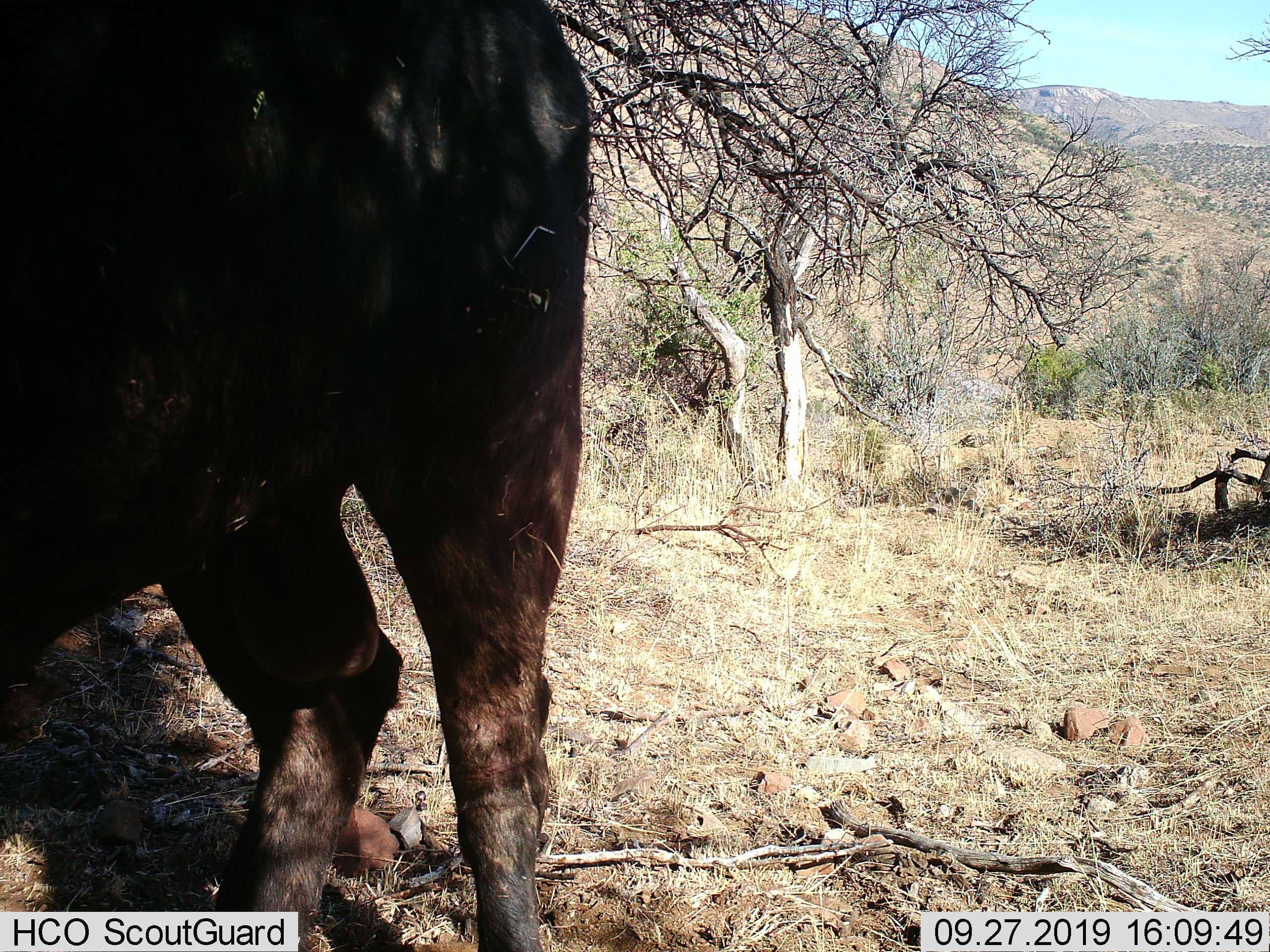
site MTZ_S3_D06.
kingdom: Animalia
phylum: Chordata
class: Mammalia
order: Artiodactyla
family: Bovidae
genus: Syncerus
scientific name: Syncerus caffer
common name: african buffalo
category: buffalo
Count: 1.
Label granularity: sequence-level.